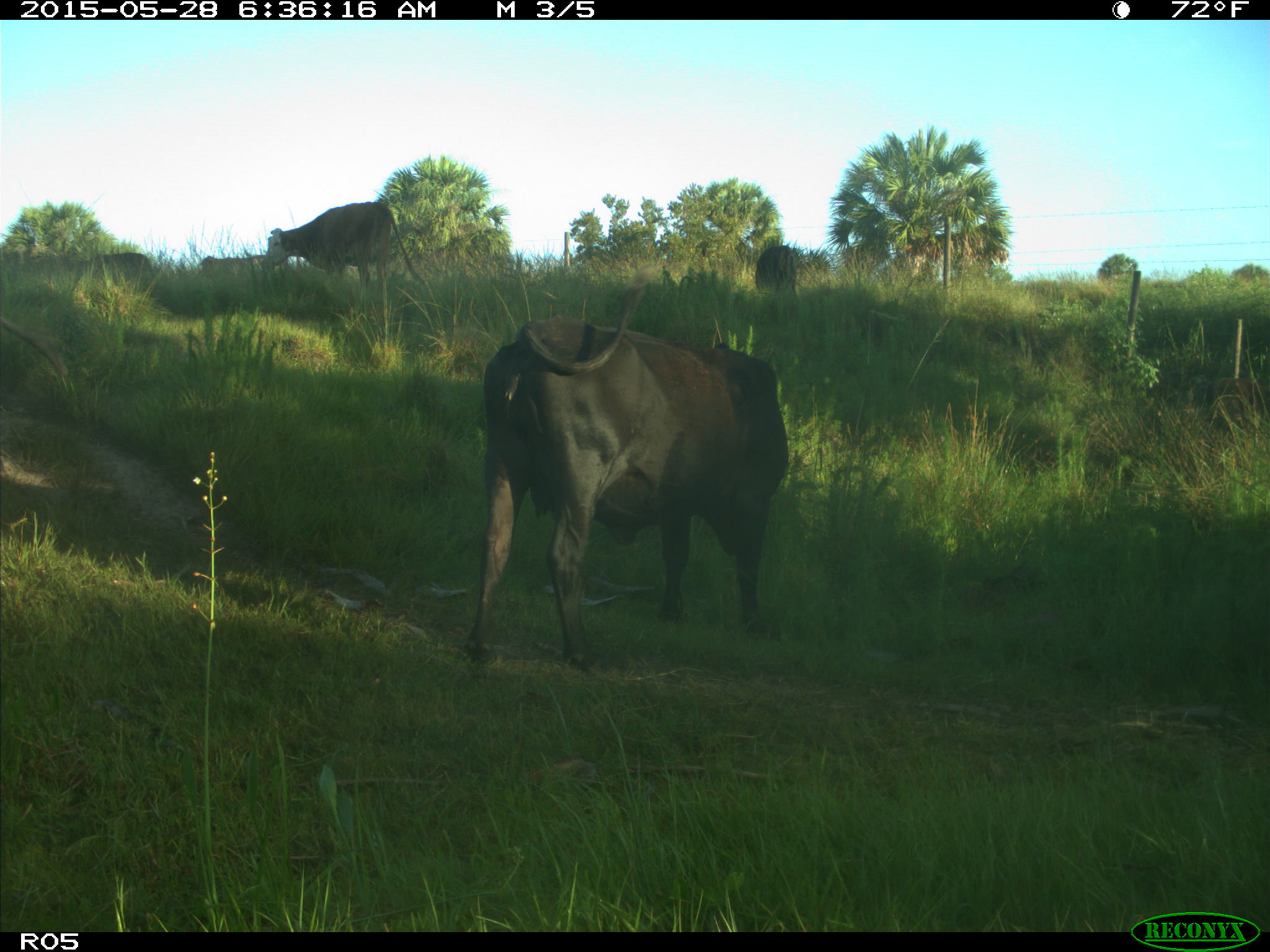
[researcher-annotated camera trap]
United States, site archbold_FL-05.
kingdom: Animalia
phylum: Chordata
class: Mammalia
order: Artiodactyla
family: Bovidae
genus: Bos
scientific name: Bos taurus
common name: domestic cow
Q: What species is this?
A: Bos taurus (domestic cow).